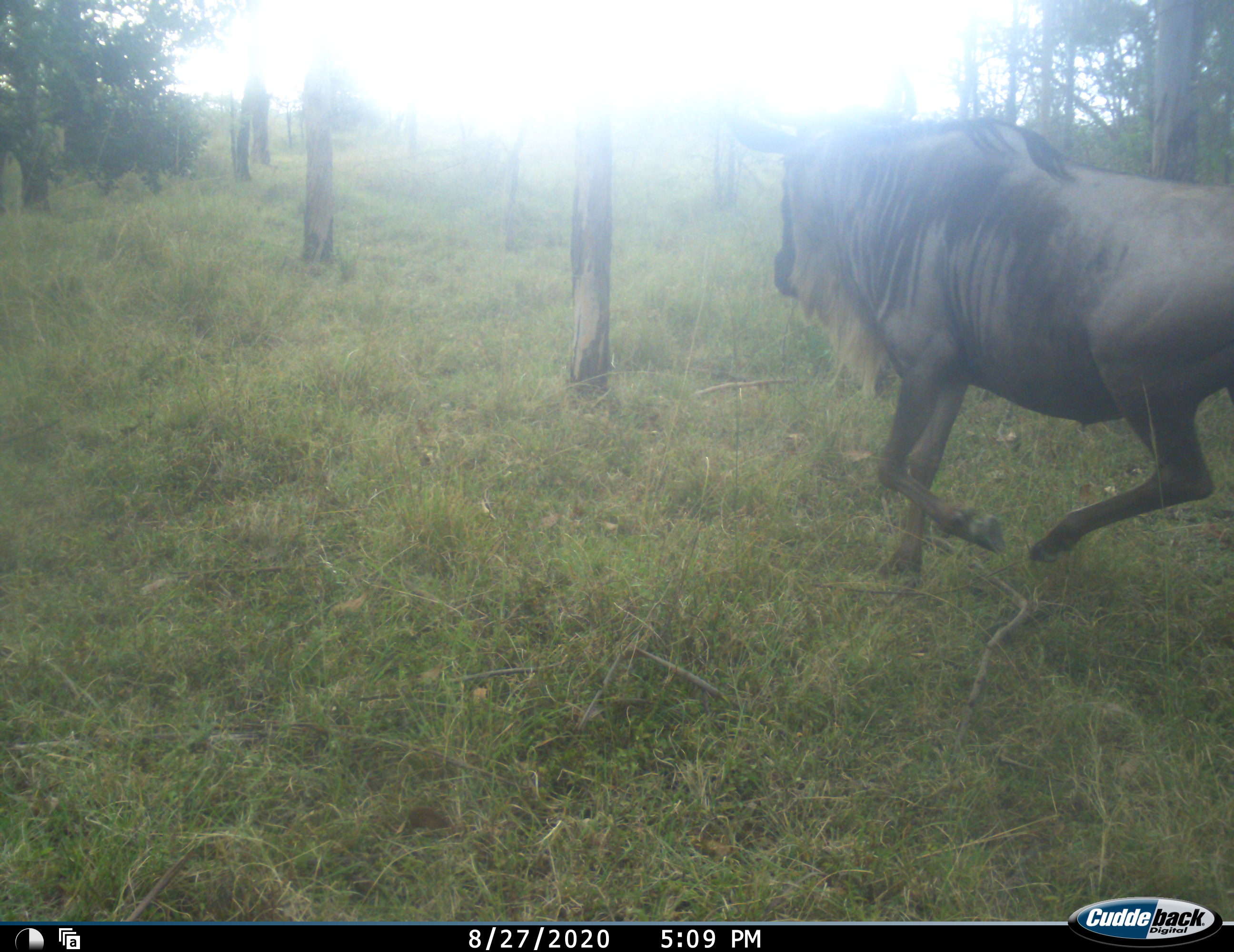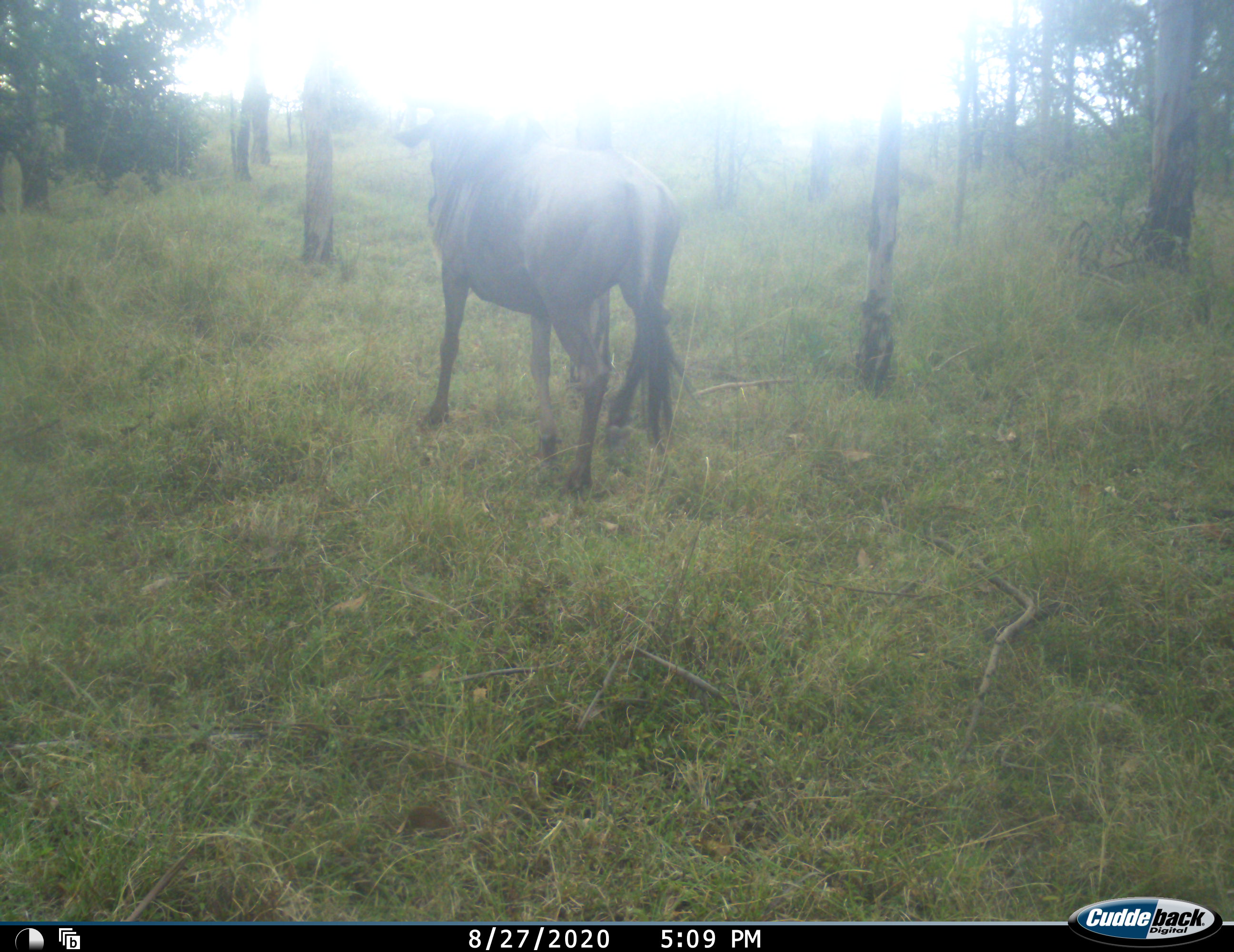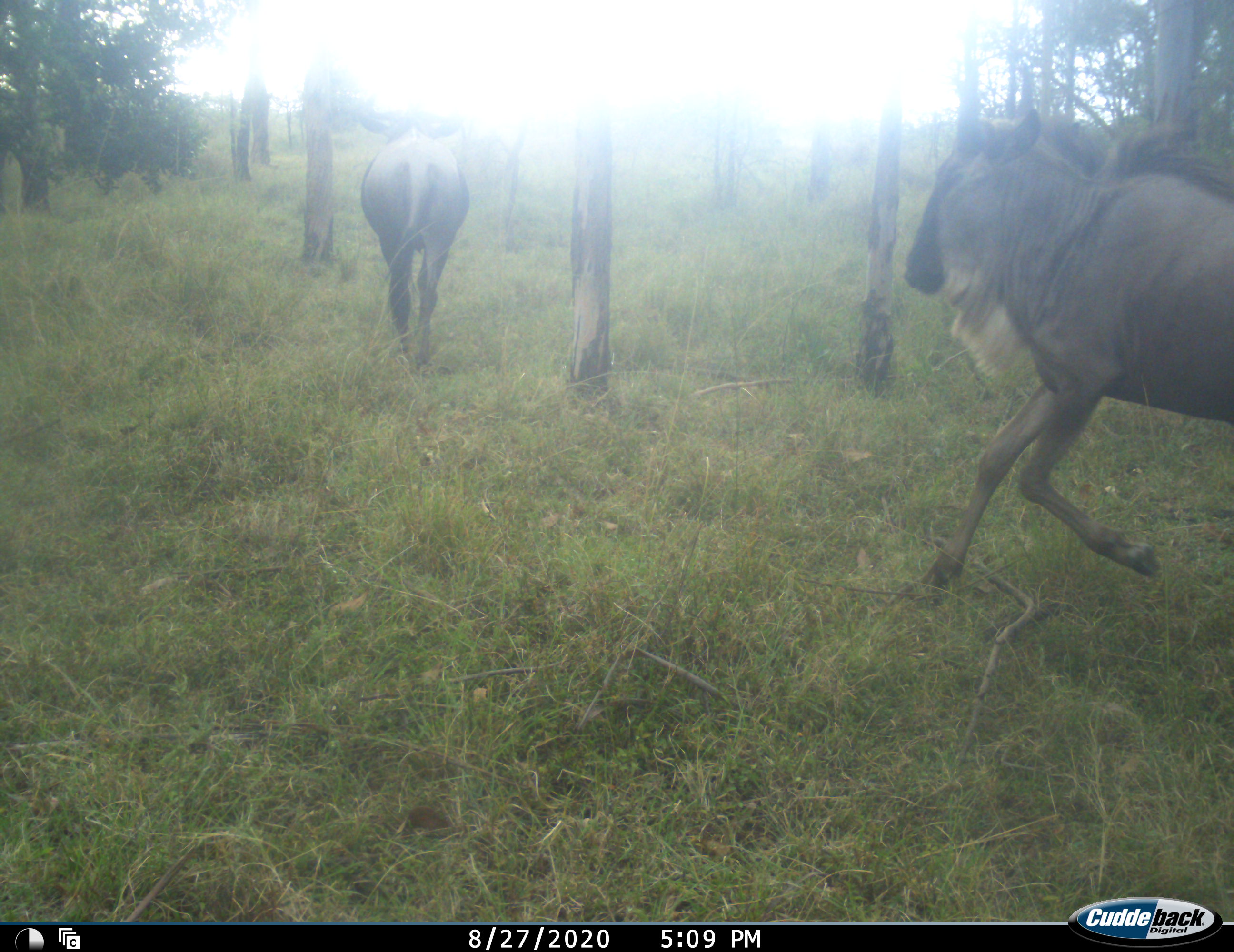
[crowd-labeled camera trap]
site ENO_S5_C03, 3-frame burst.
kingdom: Animalia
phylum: Chordata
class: Mammalia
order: Artiodactyla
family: Bovidae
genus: Connochaetes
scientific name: Connochaetes taurinus taurinus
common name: blue wildebeest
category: wildebeestblue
Wildebeestblue (blue wildebeest) (Connochaetes taurinus taurinus), count 2. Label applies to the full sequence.